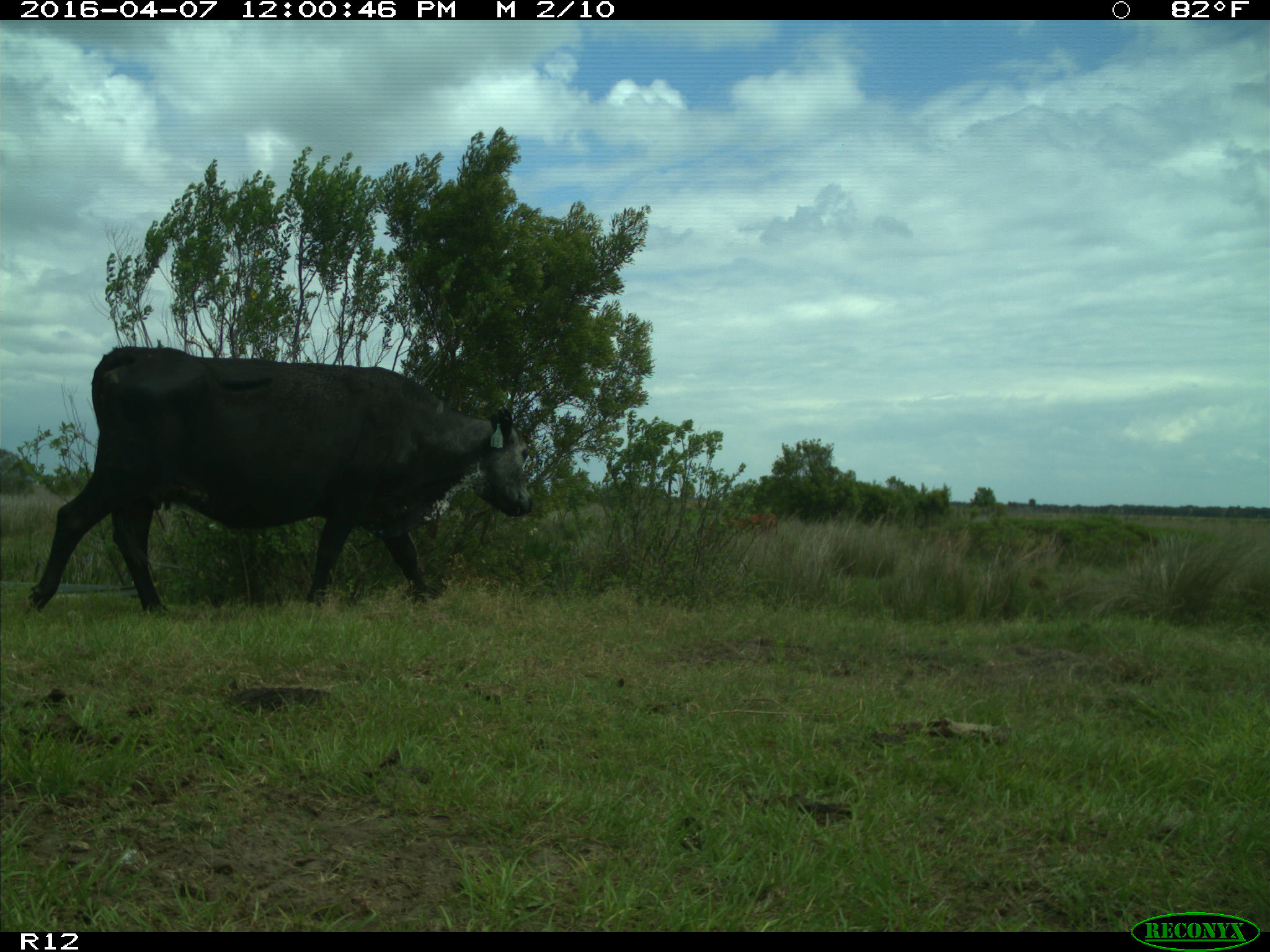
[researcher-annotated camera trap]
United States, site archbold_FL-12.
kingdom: Animalia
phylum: Chordata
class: Mammalia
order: Artiodactyla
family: Bovidae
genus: Bos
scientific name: Bos taurus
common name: domestic cow